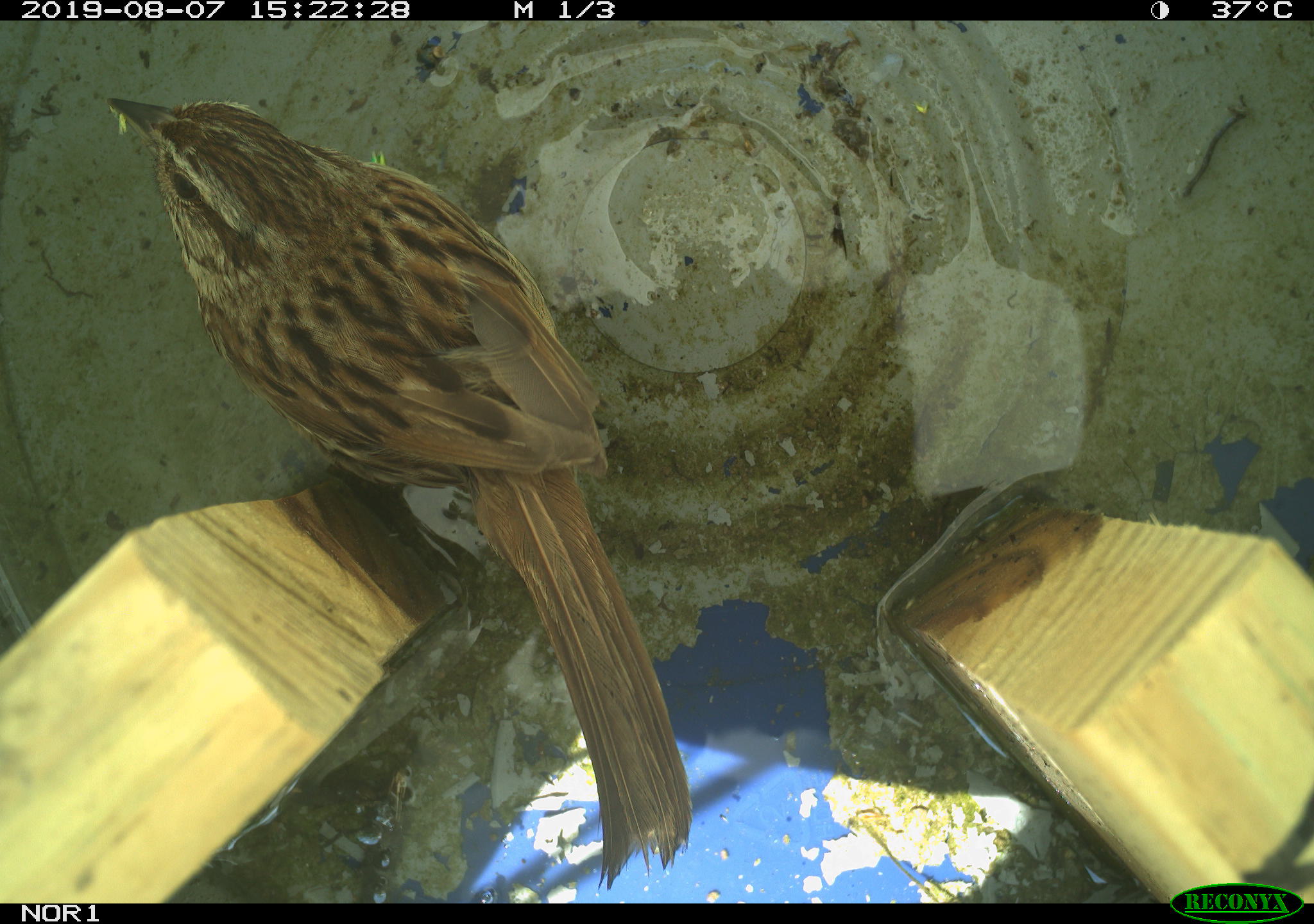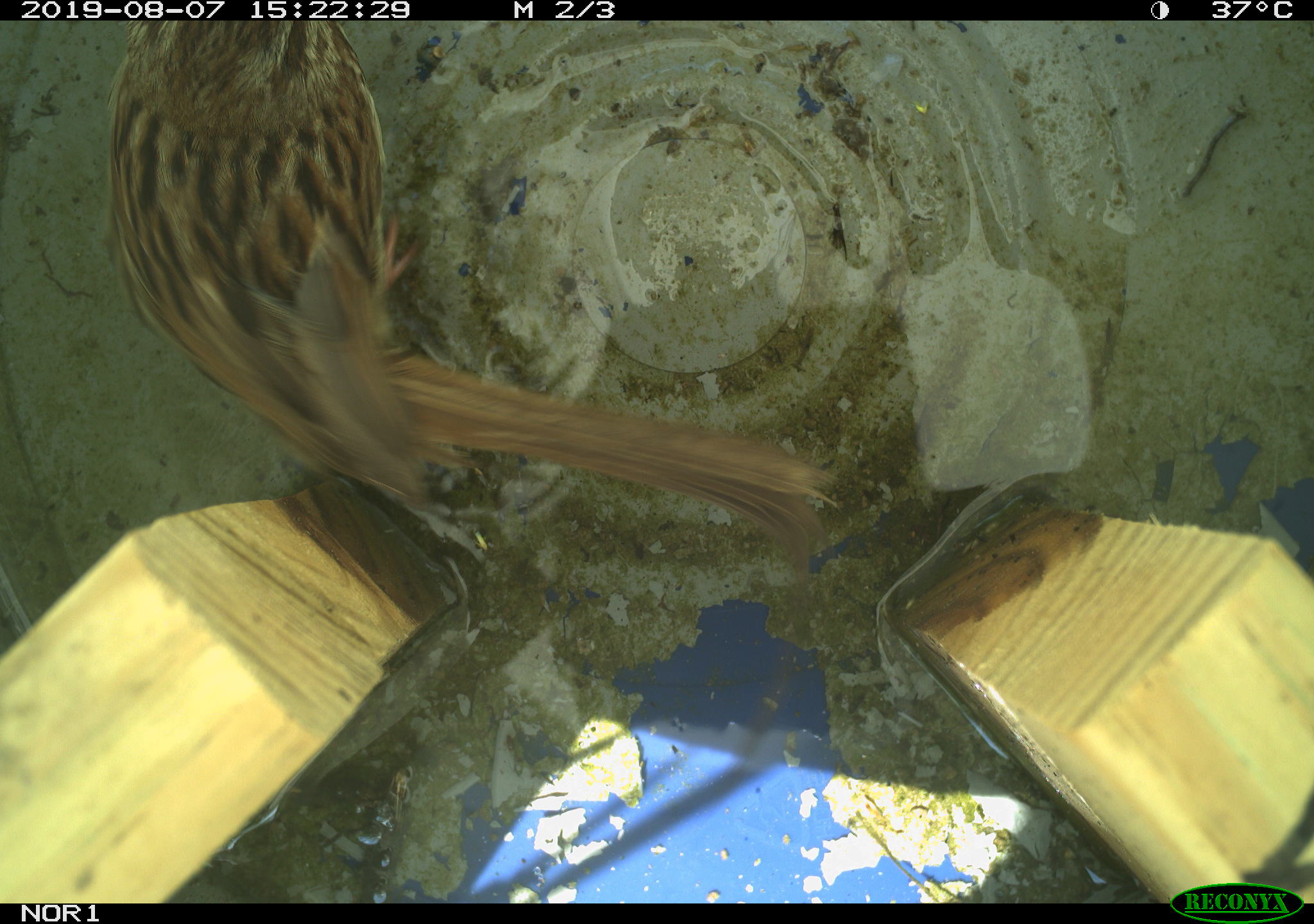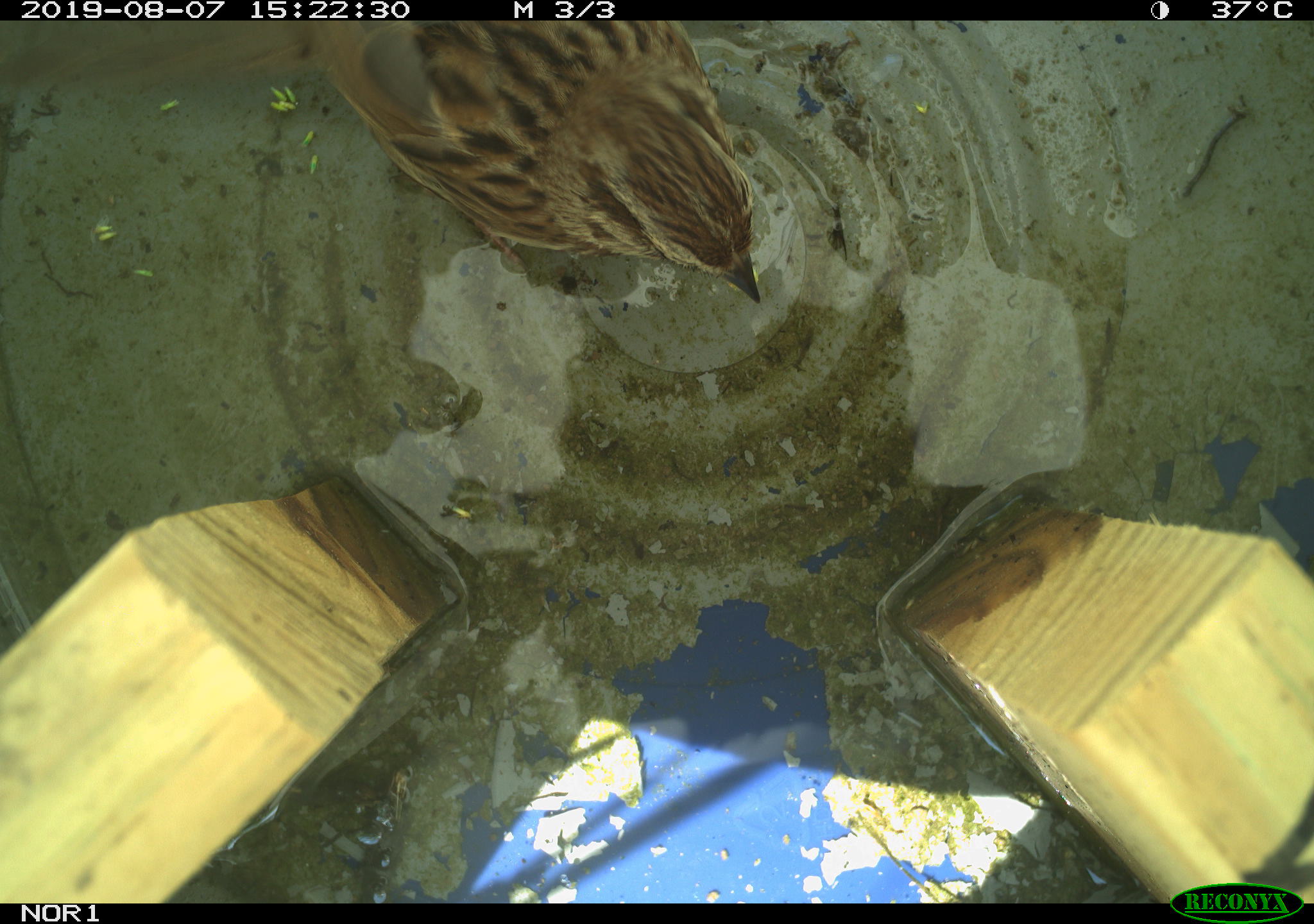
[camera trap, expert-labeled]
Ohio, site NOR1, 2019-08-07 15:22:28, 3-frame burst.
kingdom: Animalia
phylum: Chordata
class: Aves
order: Passeriformes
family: Passerellidae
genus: Melospiza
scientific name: Melospiza melodia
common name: song sparrow